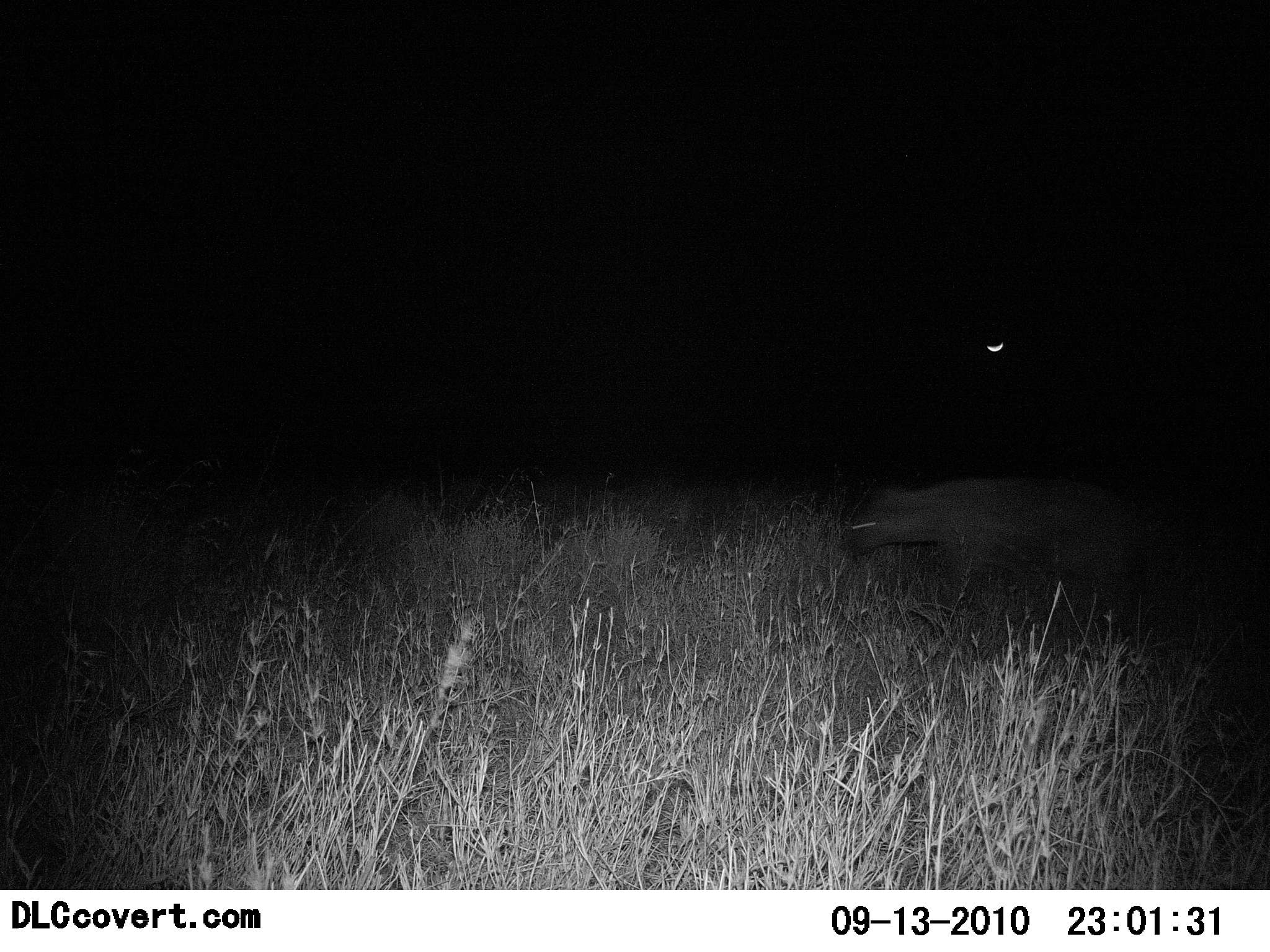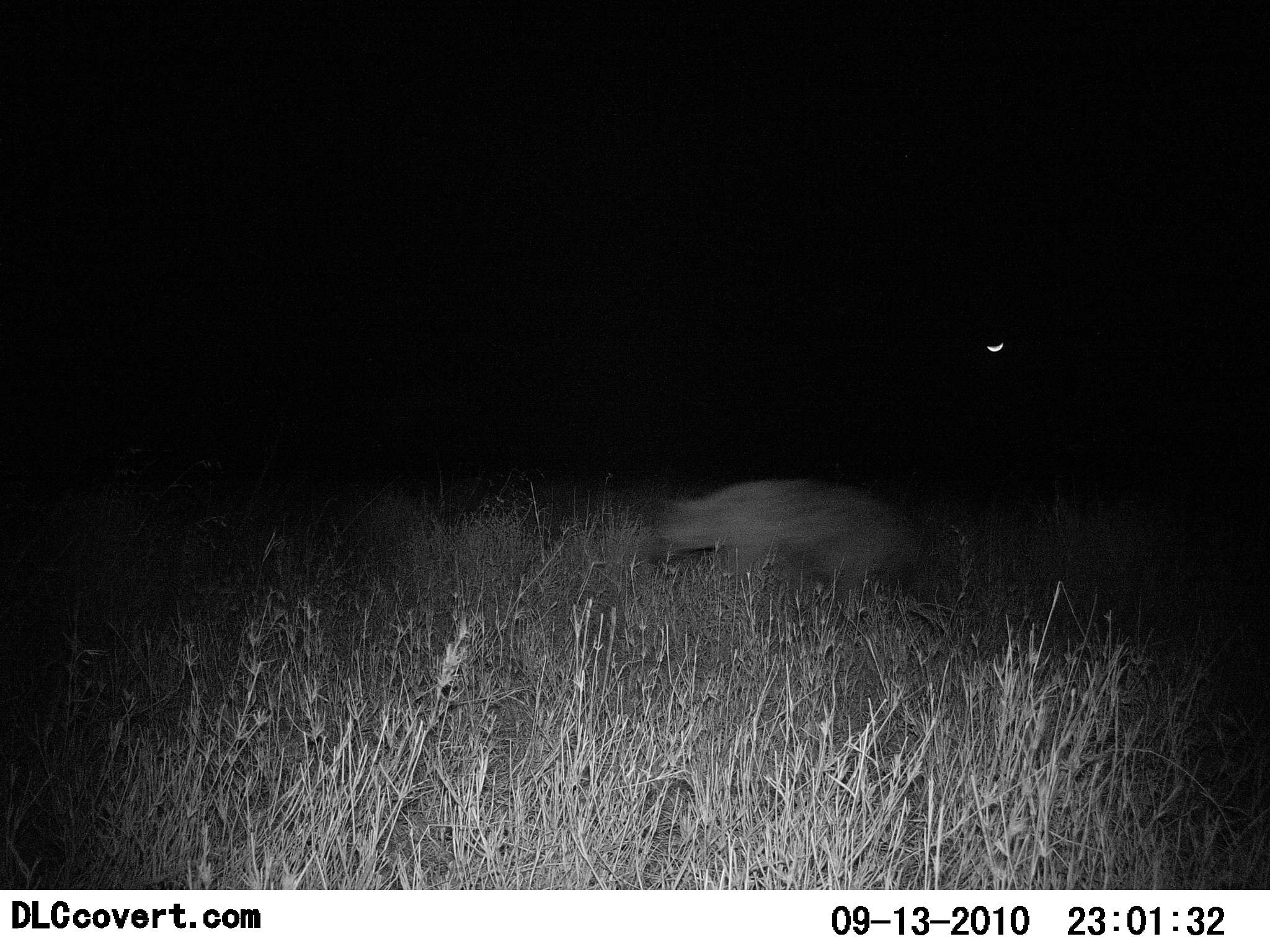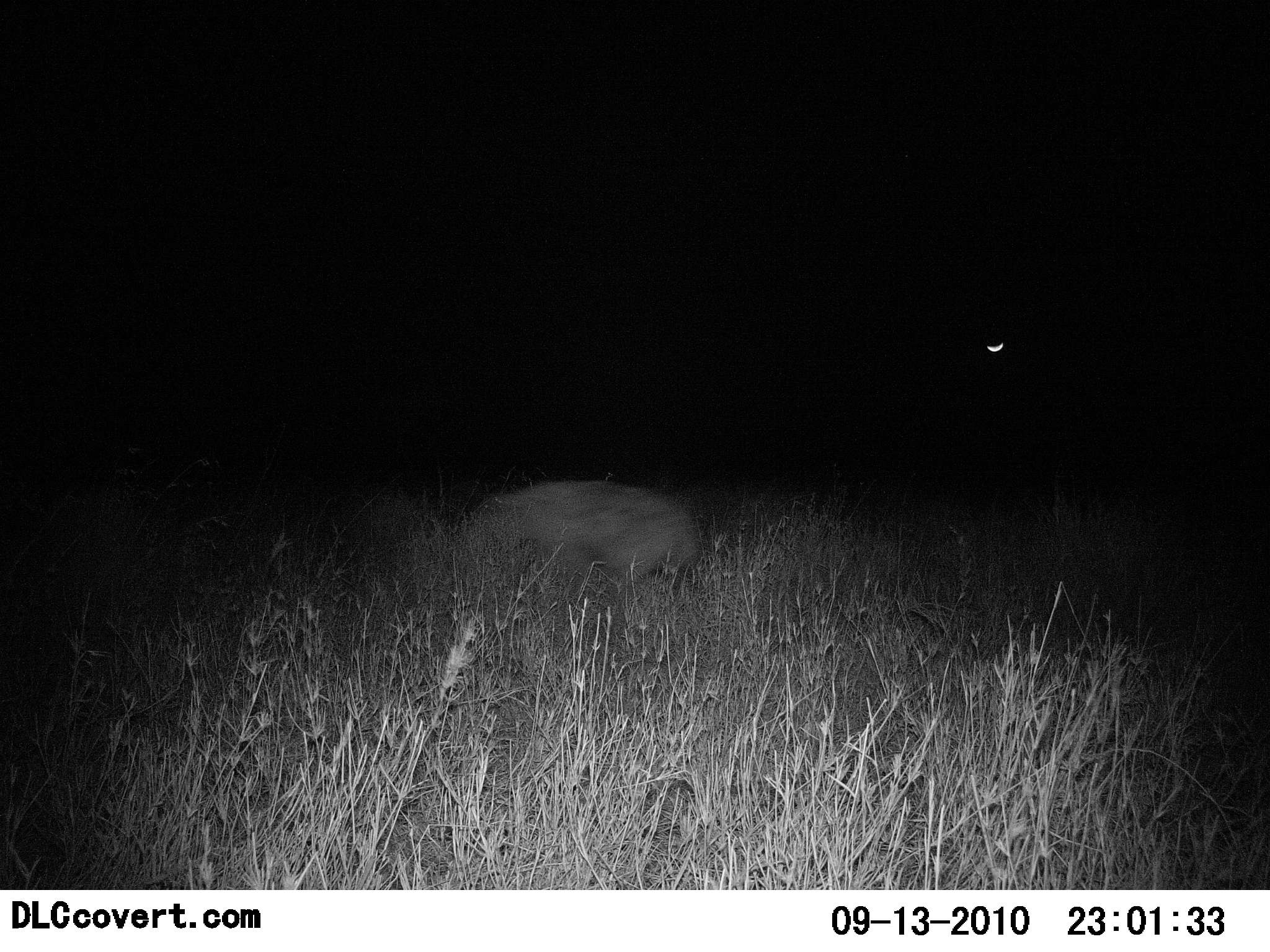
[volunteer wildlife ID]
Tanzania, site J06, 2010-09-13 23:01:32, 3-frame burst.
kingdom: Animalia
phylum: Chordata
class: Mammalia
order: Carnivora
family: Hyaenidae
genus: Crocuta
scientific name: Crocuta crocuta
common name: spotted hyena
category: hyenaspotted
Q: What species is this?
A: Hyenaspotted (spotted hyena) (Crocuta crocuta).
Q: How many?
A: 1.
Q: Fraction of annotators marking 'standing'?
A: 0%.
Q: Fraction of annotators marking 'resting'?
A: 0%.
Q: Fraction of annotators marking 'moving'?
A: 100%.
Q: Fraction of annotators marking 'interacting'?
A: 0%.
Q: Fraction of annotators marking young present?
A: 0%.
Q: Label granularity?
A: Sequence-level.